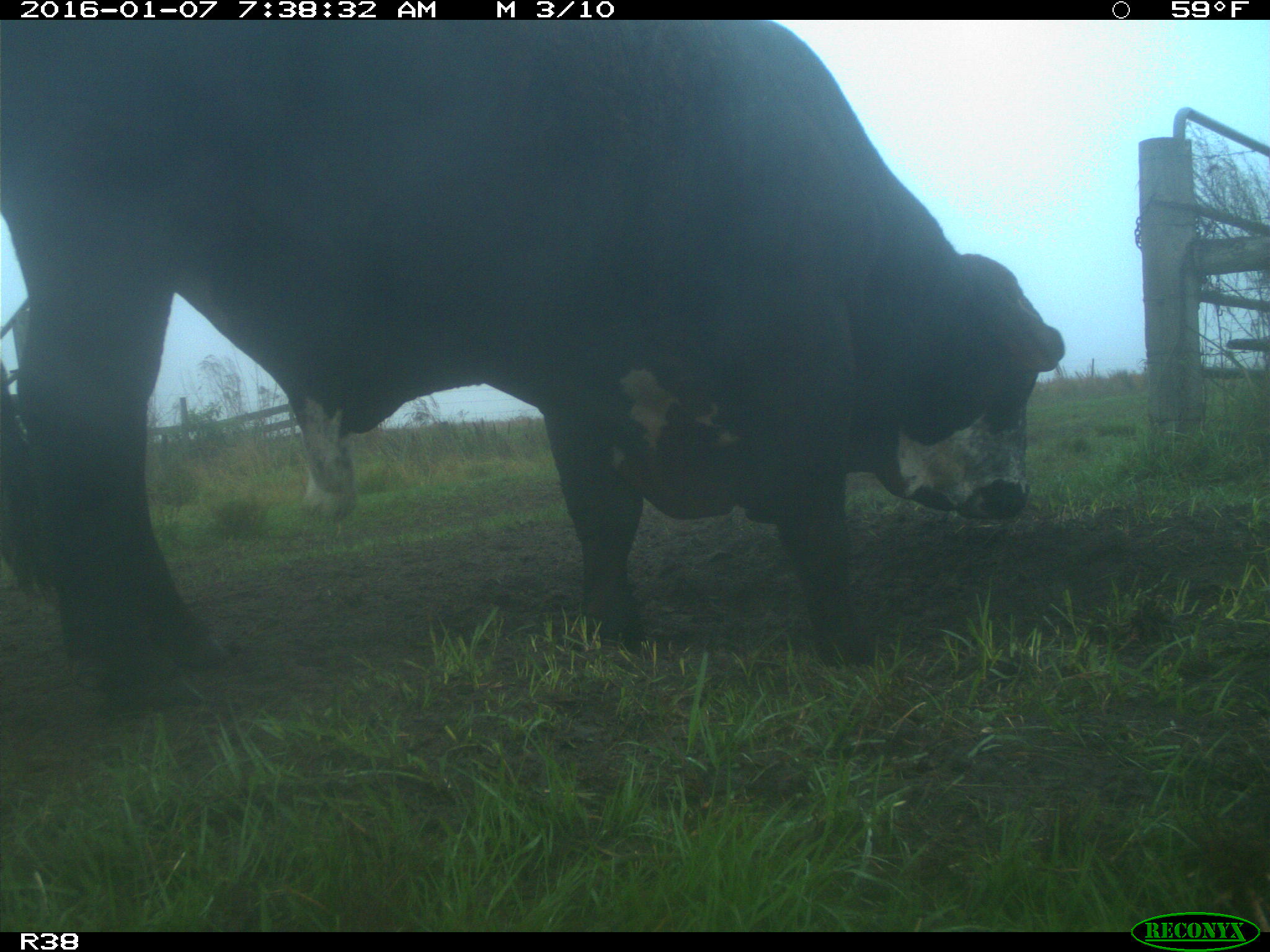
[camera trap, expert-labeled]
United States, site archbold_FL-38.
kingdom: Animalia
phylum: Chordata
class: Mammalia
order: Artiodactyla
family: Bovidae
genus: Bos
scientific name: Bos taurus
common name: domestic cow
Bos taurus (domestic cow).